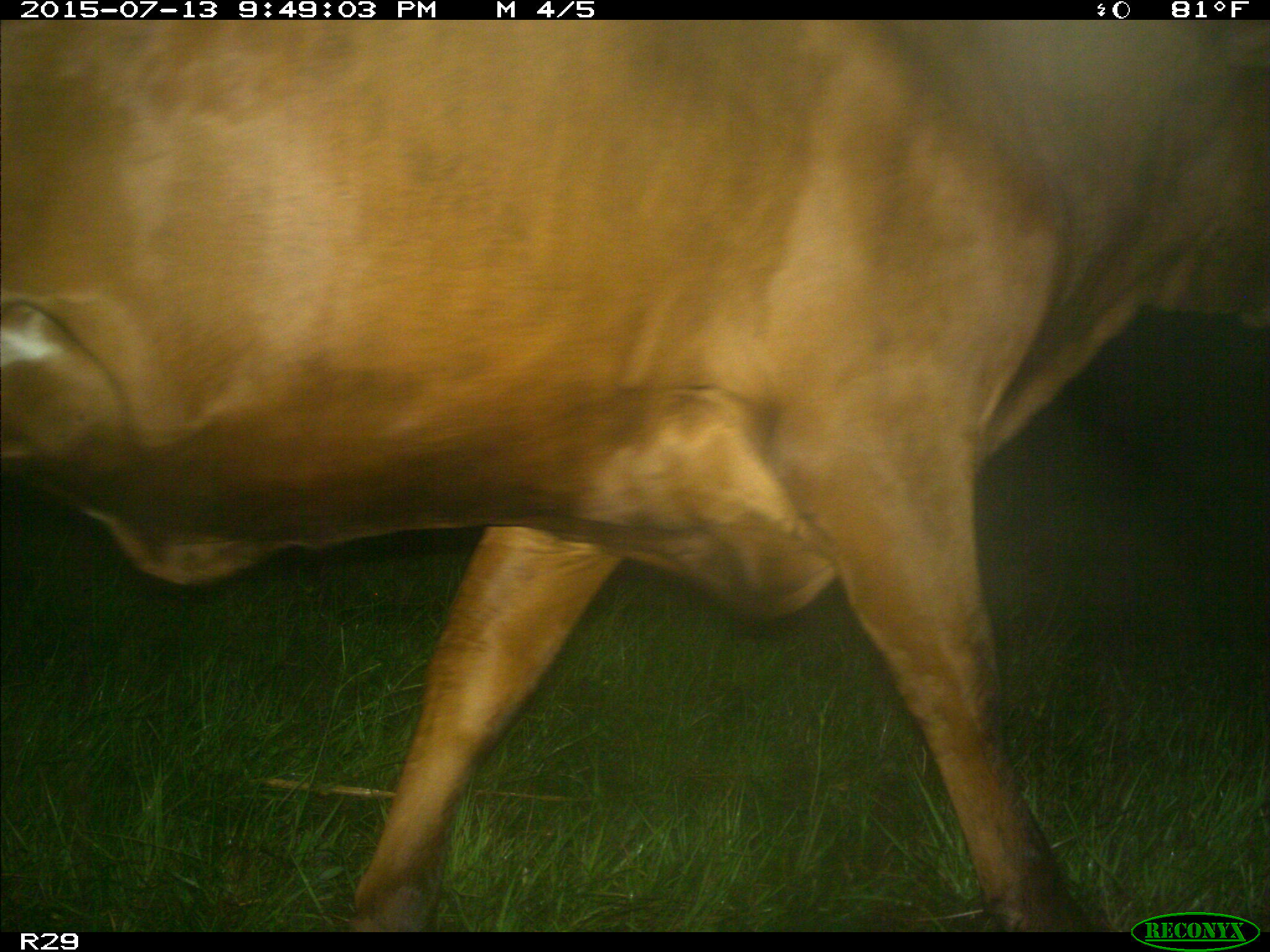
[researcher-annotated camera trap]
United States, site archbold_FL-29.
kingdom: Animalia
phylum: Chordata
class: Mammalia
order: Artiodactyla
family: Bovidae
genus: Bos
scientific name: Bos taurus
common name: domestic cow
Bos taurus (domestic cow).